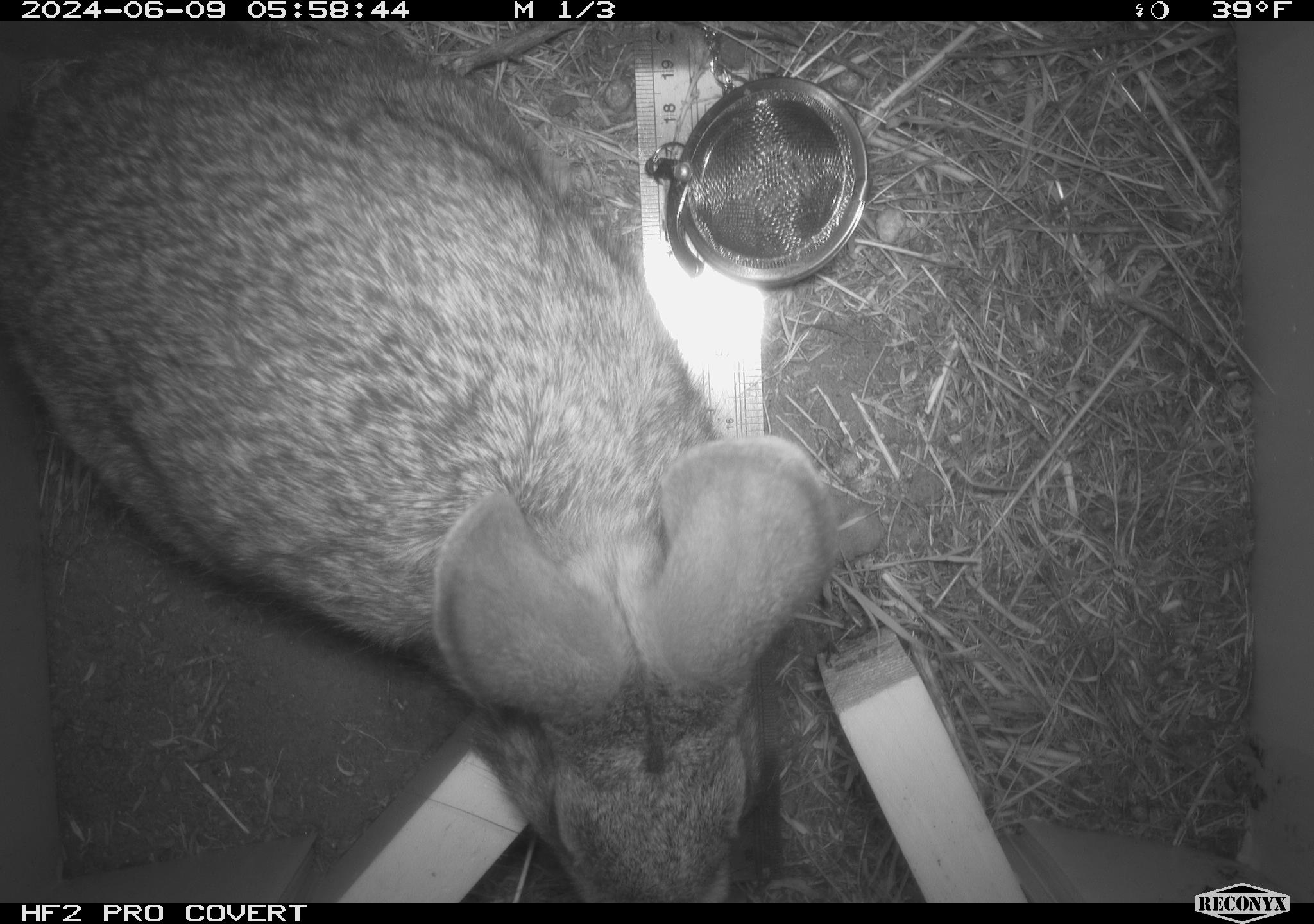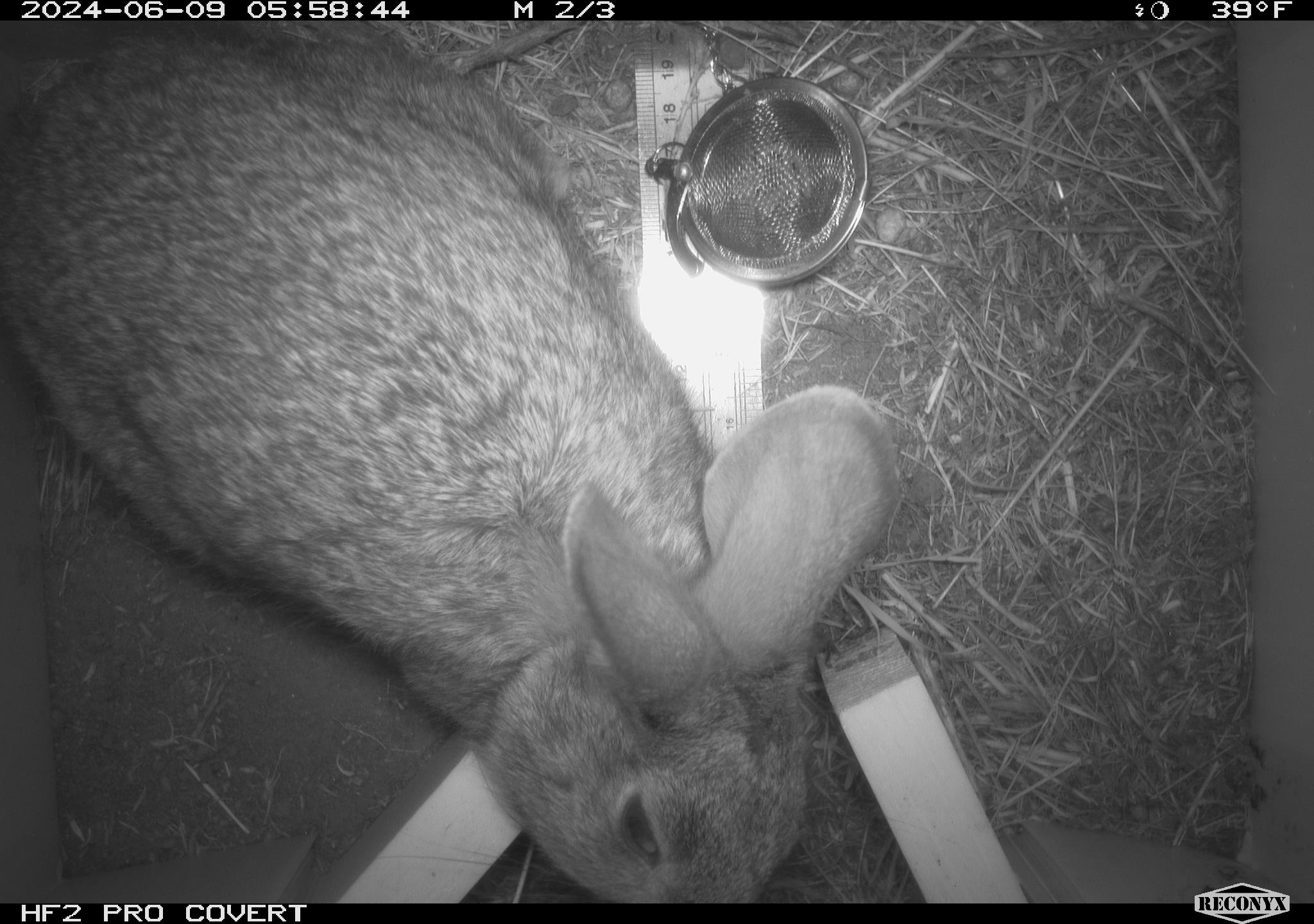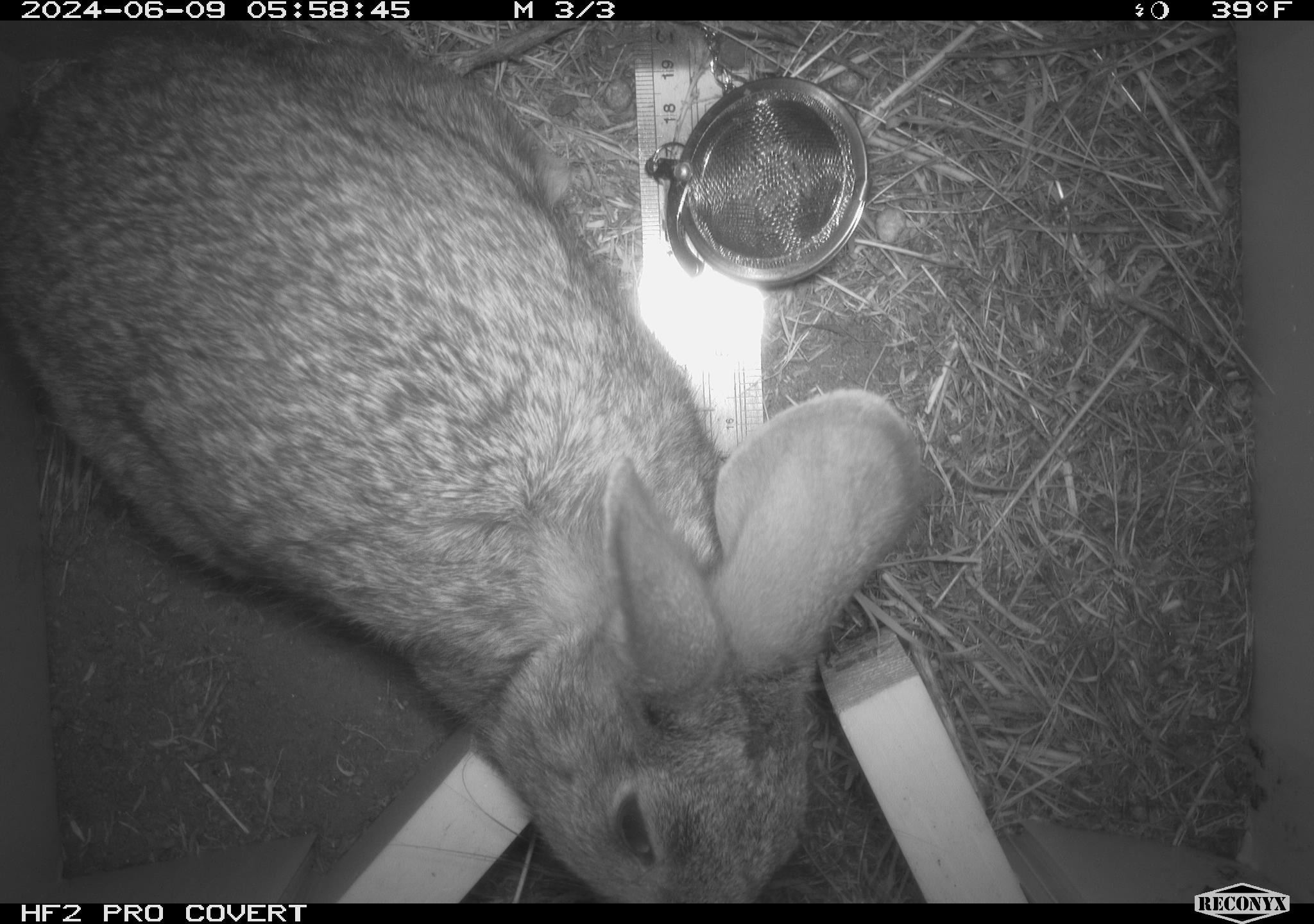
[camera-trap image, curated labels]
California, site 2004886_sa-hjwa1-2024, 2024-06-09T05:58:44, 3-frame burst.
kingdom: Animalia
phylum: Chordata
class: Mammalia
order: Lagomorpha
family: Leporidae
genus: Sylvilagus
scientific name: Sylvilagus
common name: cottontail rabbits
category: sylvilagus species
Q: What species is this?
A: Sylvilagus species (cottontail rabbits) (Sylvilagus).